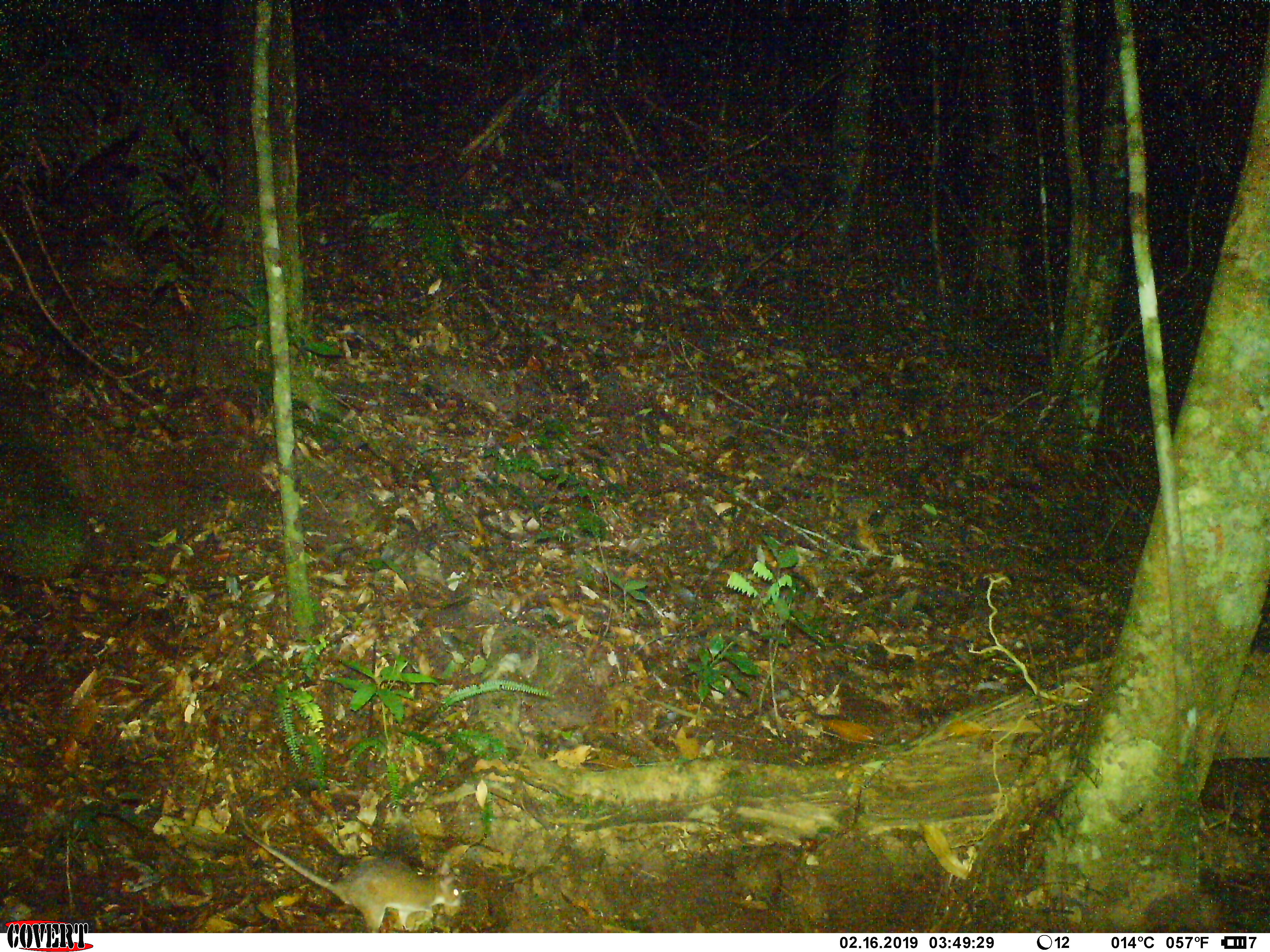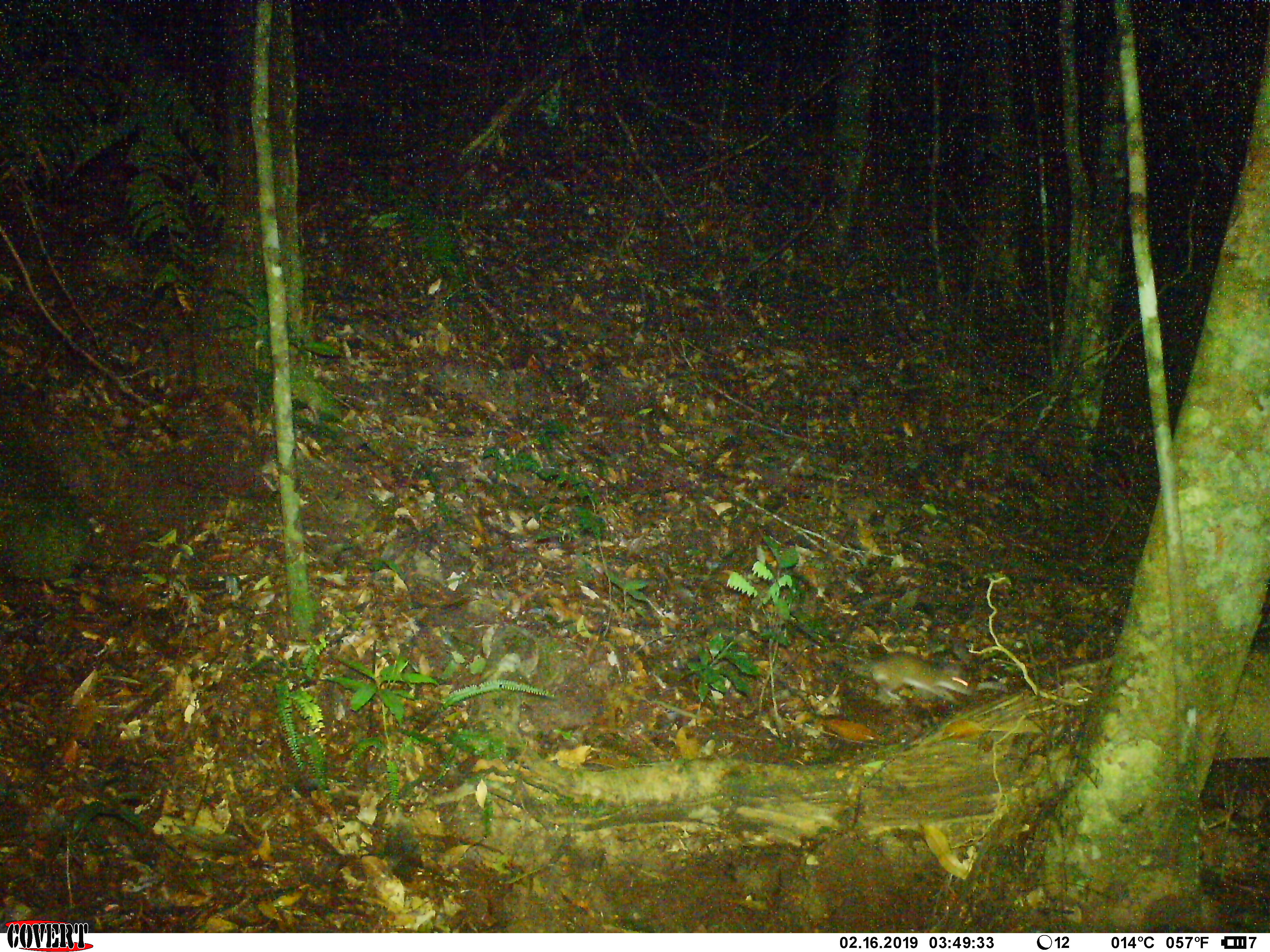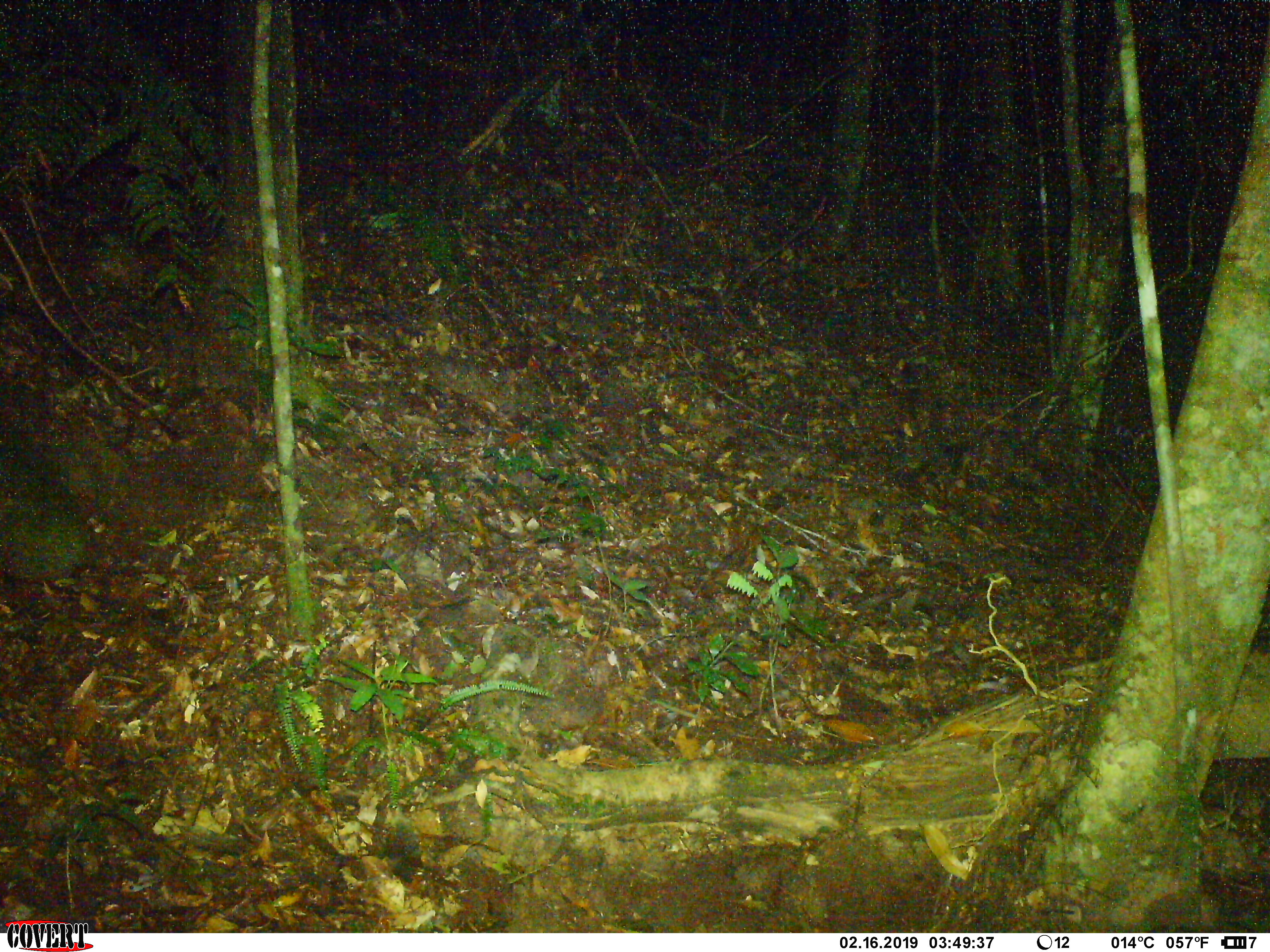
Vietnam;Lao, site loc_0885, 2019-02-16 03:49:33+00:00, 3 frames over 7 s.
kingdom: Animalia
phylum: Chordata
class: Mammalia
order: Rodentia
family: Muridae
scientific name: Muridae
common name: old-world mice and rats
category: unidentified murid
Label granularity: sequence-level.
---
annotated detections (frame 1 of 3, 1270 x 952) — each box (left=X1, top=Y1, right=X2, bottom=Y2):
unidentified murid: (left=233, top=819, right=468, bottom=932)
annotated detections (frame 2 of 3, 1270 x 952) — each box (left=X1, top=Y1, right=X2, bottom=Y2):
unidentified murid: (left=811, top=633, right=978, bottom=711)